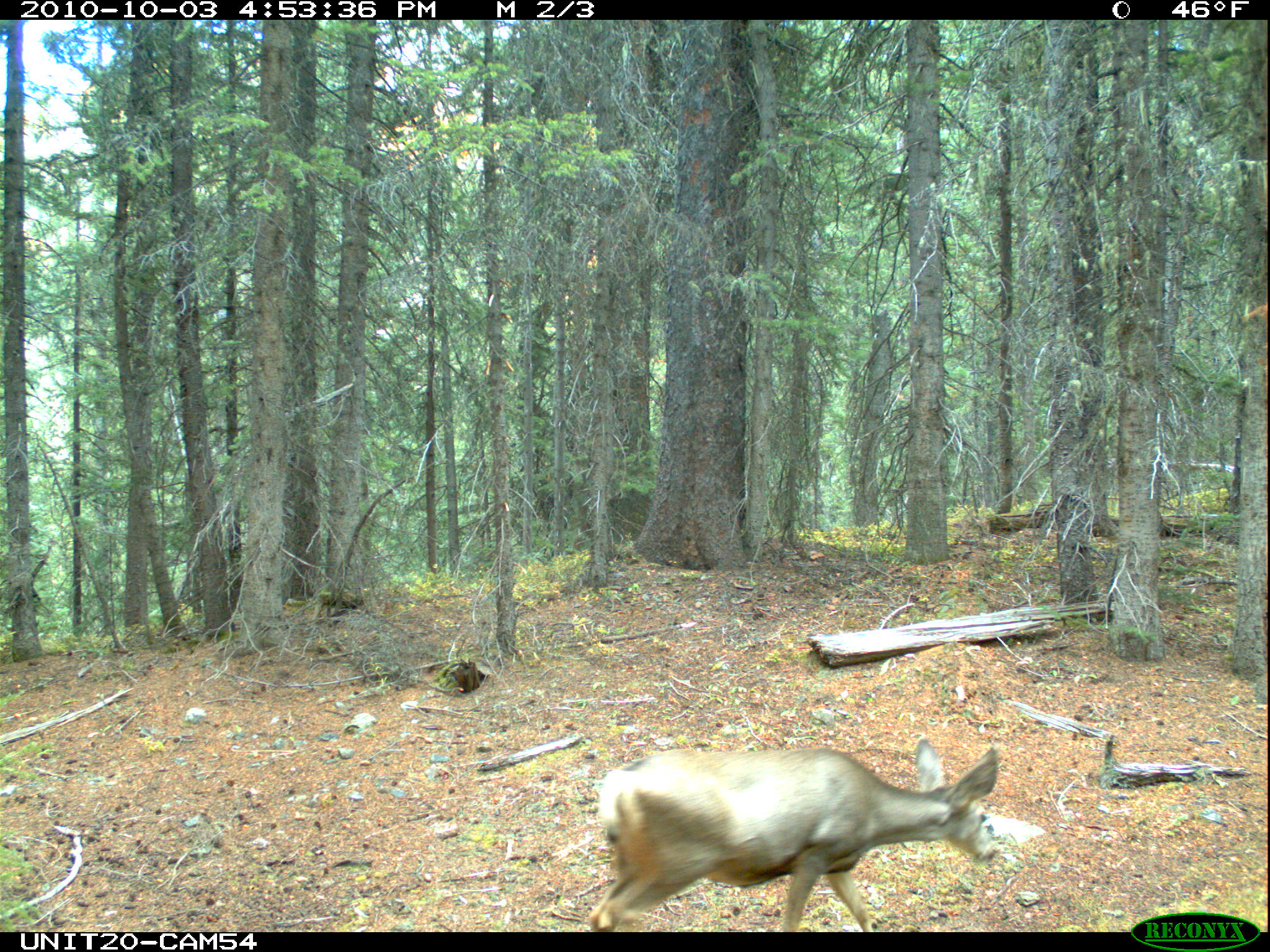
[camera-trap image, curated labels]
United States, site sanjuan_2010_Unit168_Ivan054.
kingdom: Animalia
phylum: Chordata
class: Mammalia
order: Artiodactyla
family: Cervidae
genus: Odocoileus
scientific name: Odocoileus hemionus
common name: mule deer